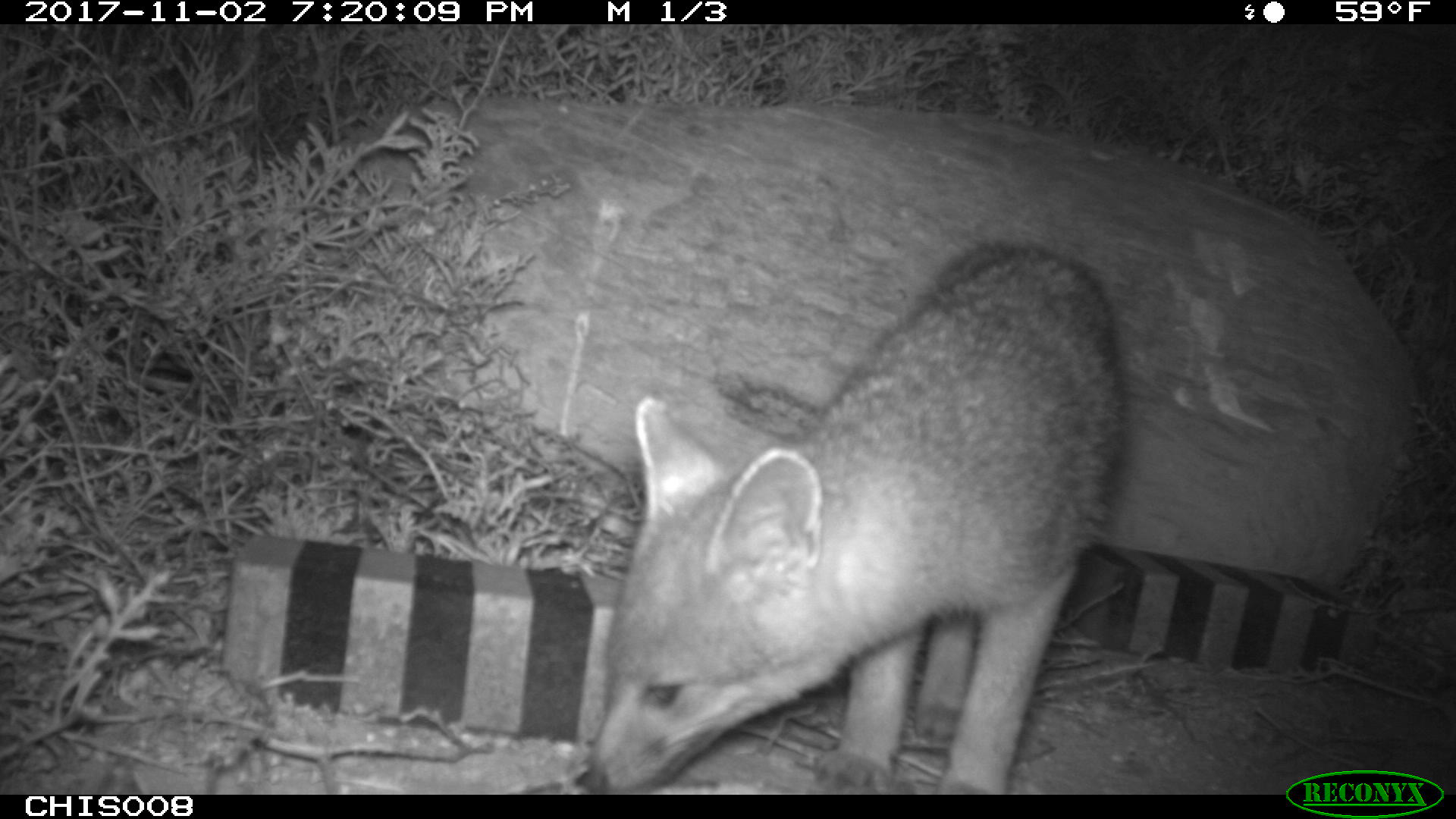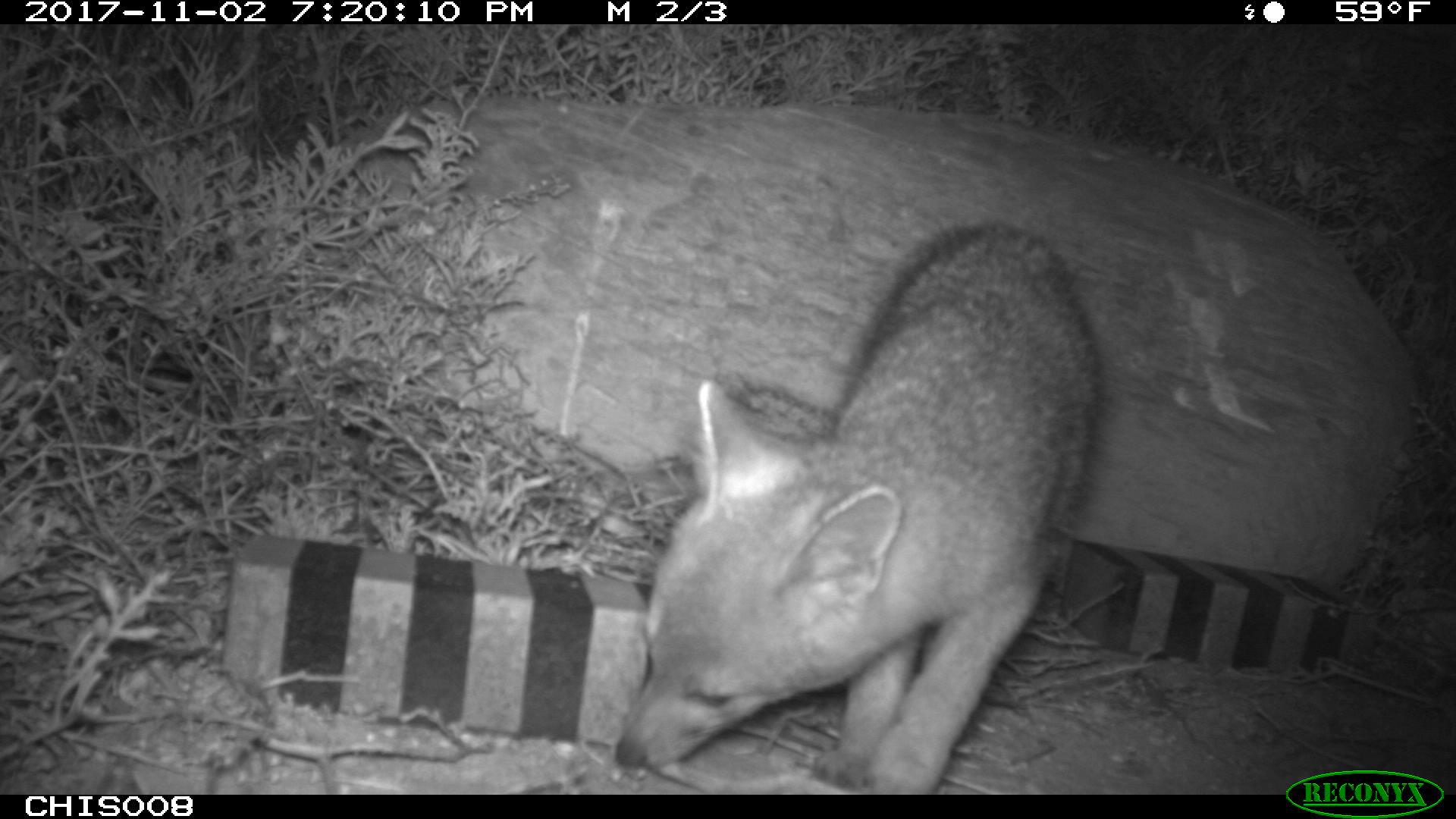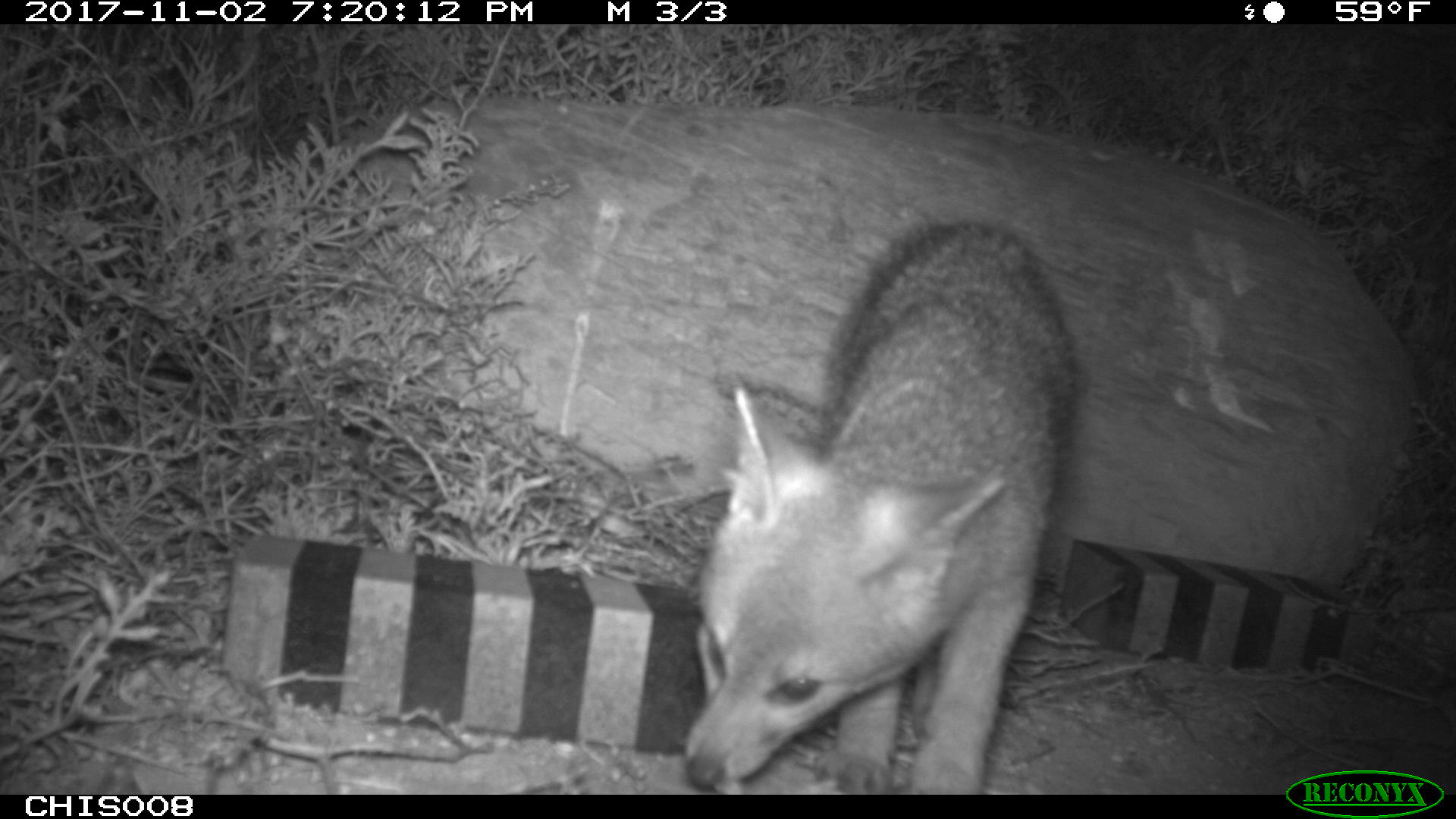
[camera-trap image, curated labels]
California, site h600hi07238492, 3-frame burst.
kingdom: Animalia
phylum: Chordata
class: Mammalia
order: Carnivora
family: Canidae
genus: Urocyon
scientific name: Urocyon littoralis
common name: island fox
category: fox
Fox (island fox) (Urocyon littoralis).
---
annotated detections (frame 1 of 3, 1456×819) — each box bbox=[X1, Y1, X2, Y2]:
fox: bbox=[582, 244, 1122, 794]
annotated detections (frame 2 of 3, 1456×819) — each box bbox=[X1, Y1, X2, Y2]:
fox: bbox=[616, 221, 1100, 795]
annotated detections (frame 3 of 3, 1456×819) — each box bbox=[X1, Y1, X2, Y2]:
fox: bbox=[680, 215, 1077, 792]